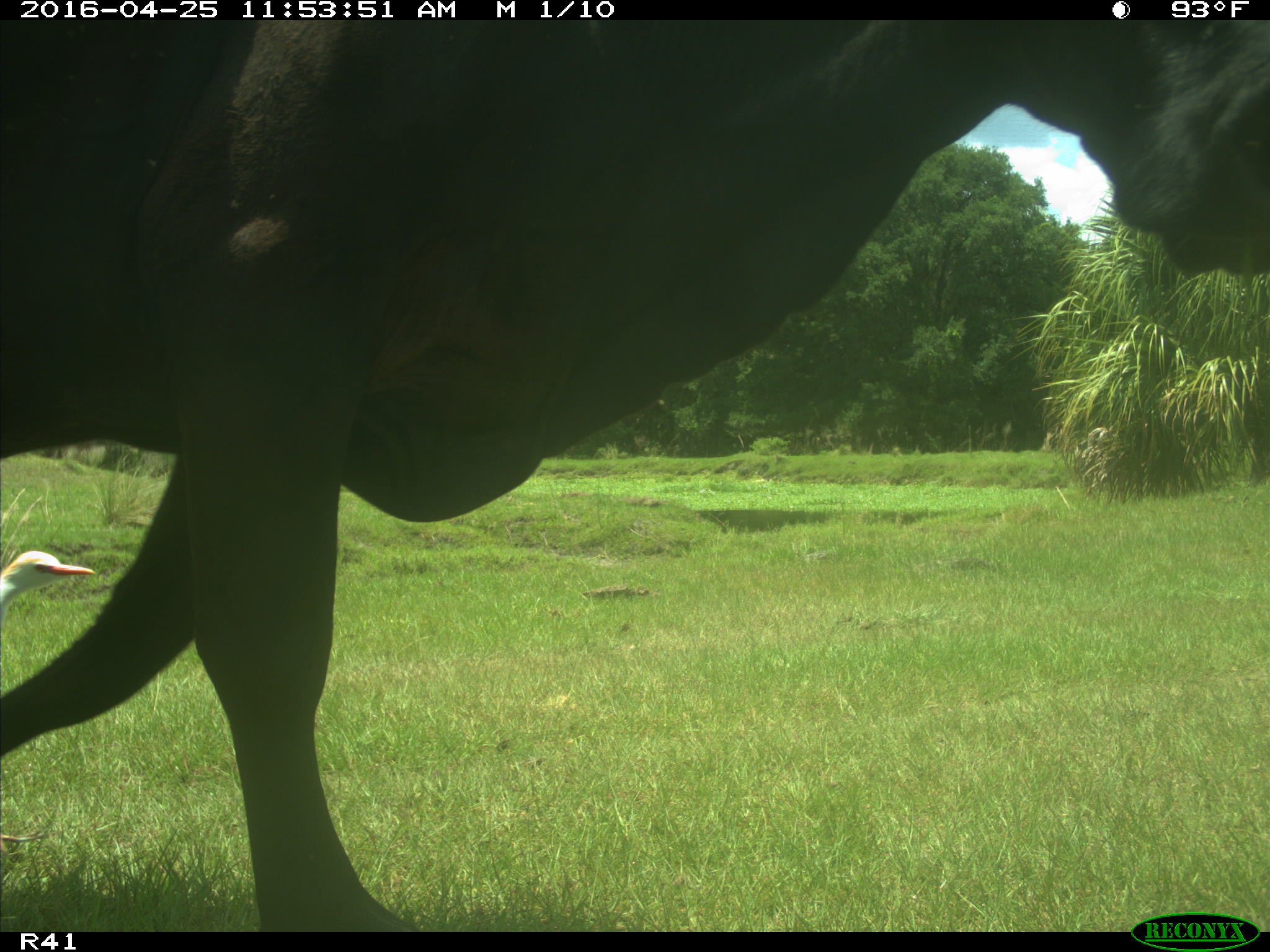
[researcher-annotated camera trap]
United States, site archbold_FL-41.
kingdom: Animalia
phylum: Chordata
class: Mammalia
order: Artiodactyla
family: Bovidae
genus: Bos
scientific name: Bos taurus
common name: domestic cow